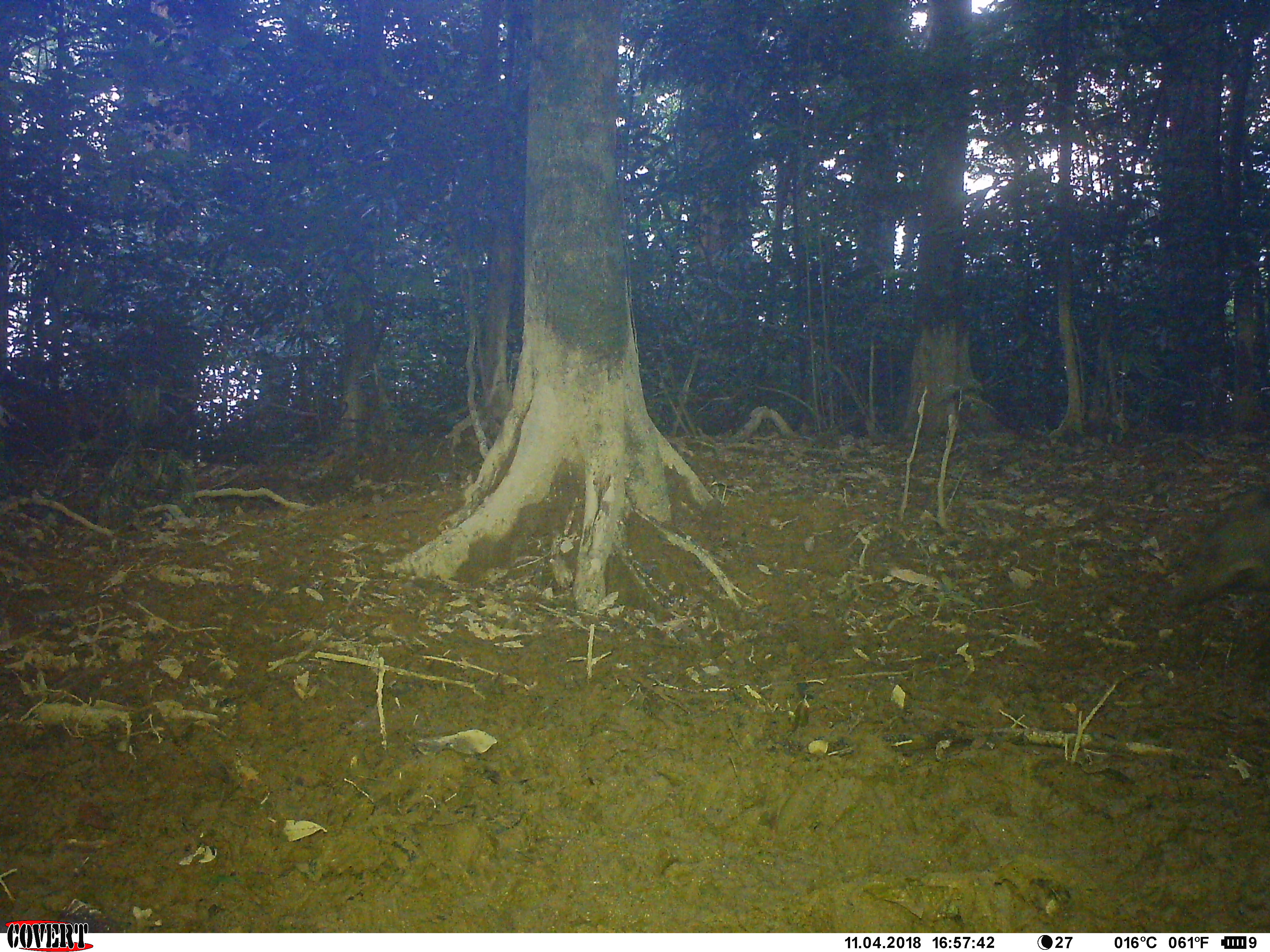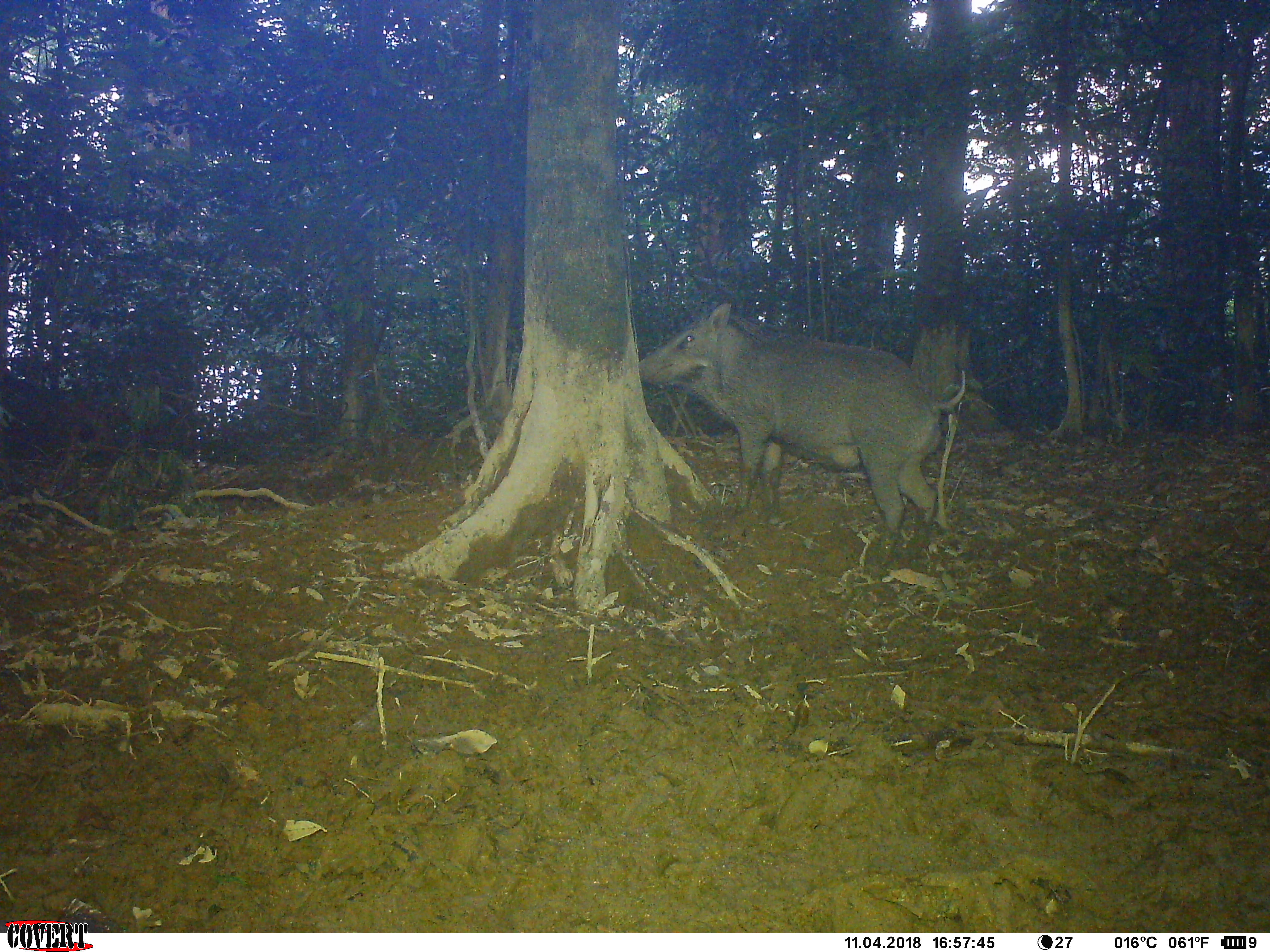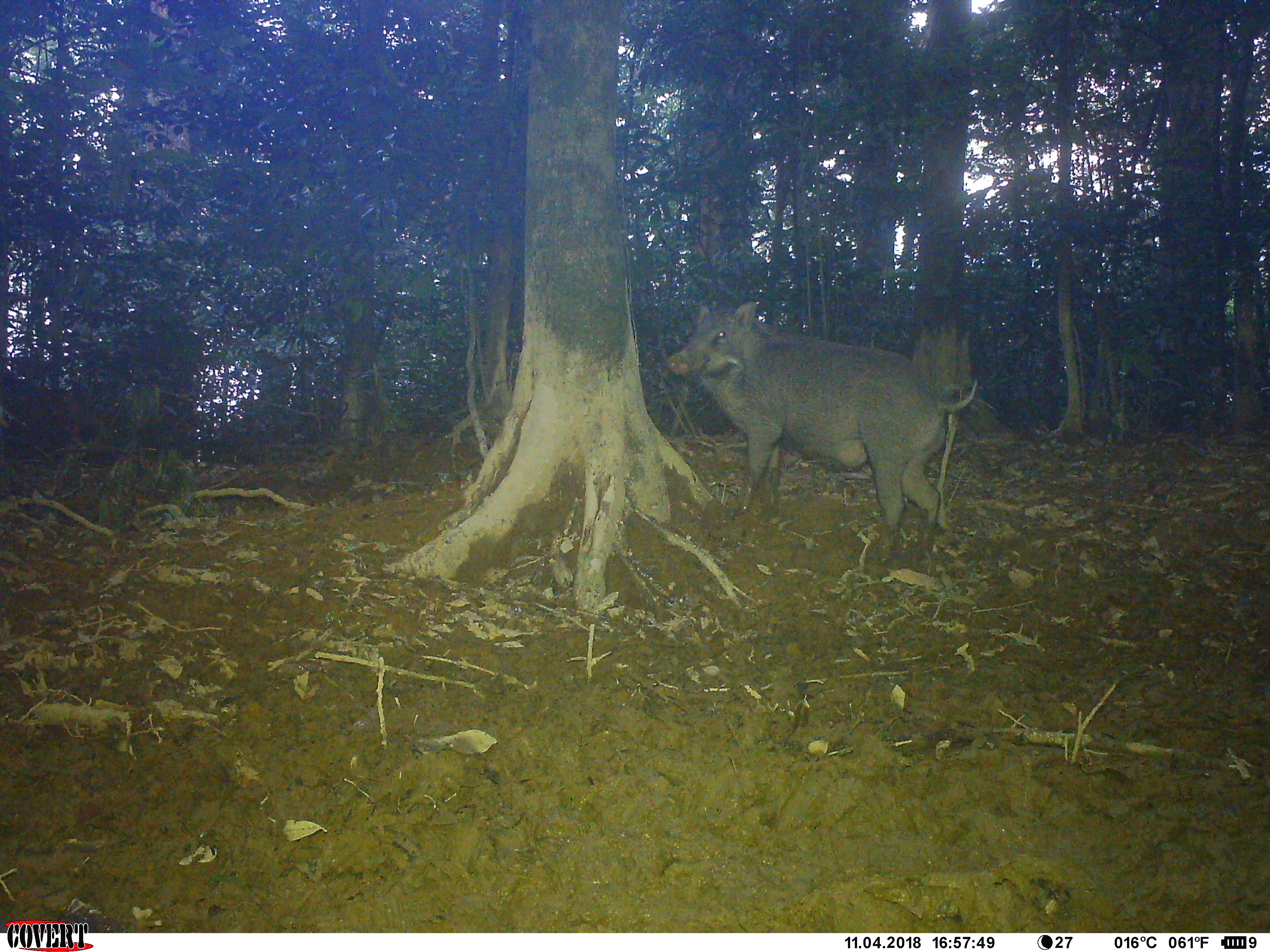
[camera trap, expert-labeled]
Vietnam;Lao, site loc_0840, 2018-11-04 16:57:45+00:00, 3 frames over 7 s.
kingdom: Animalia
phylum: Chordata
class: Mammalia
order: Artiodactyla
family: Suidae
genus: Sus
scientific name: Sus scrofa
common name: eurasian wild pig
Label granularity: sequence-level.